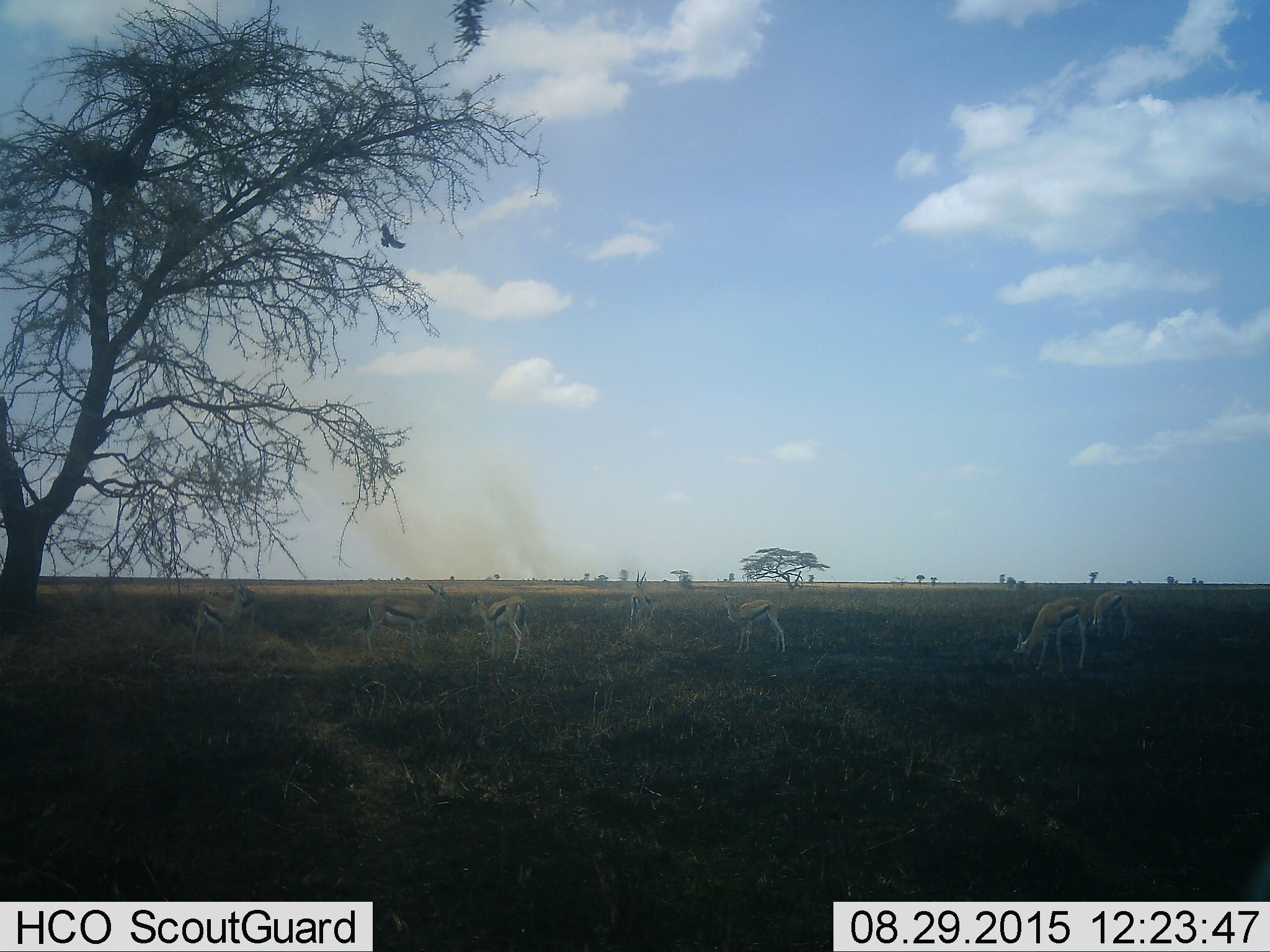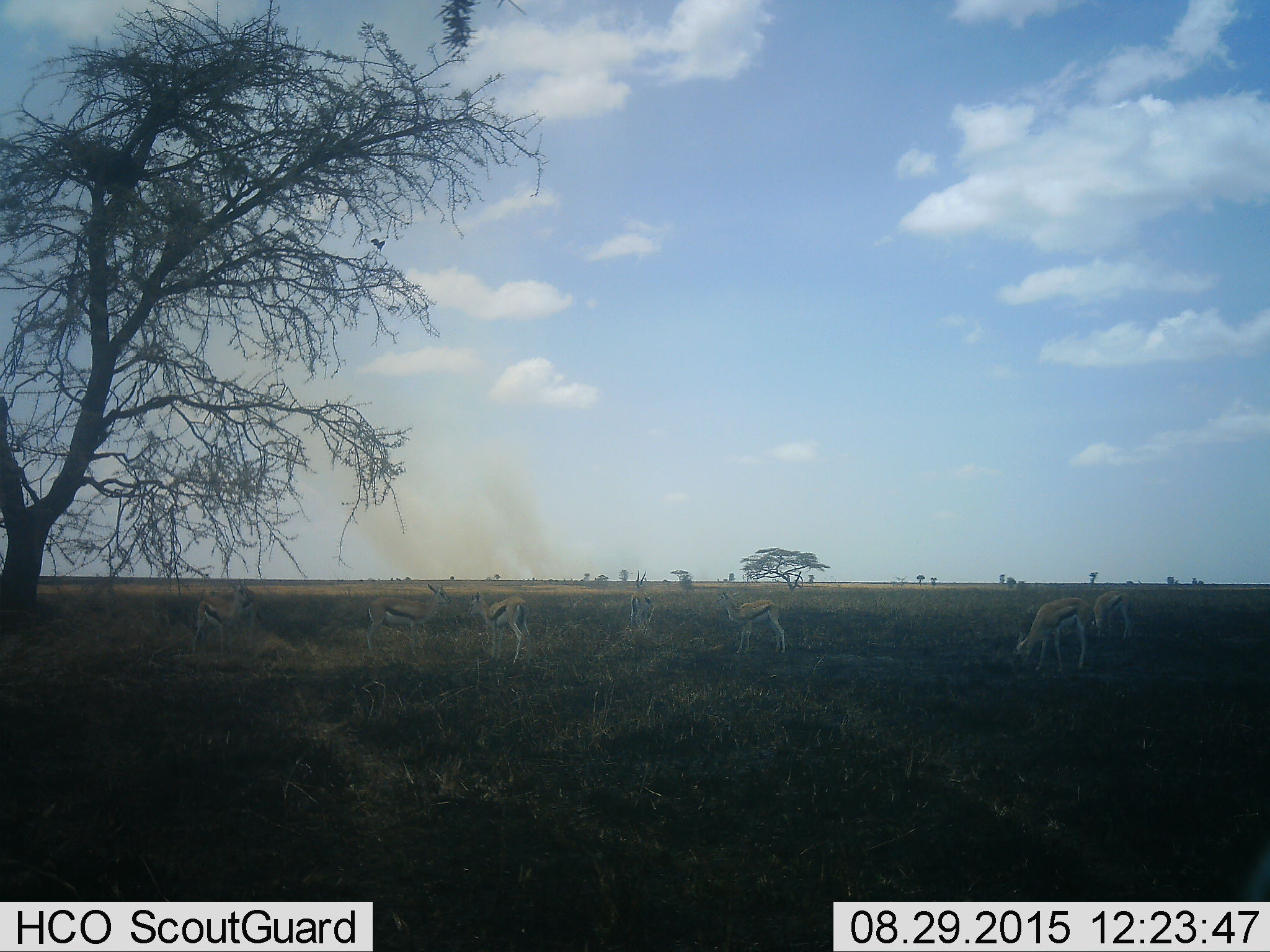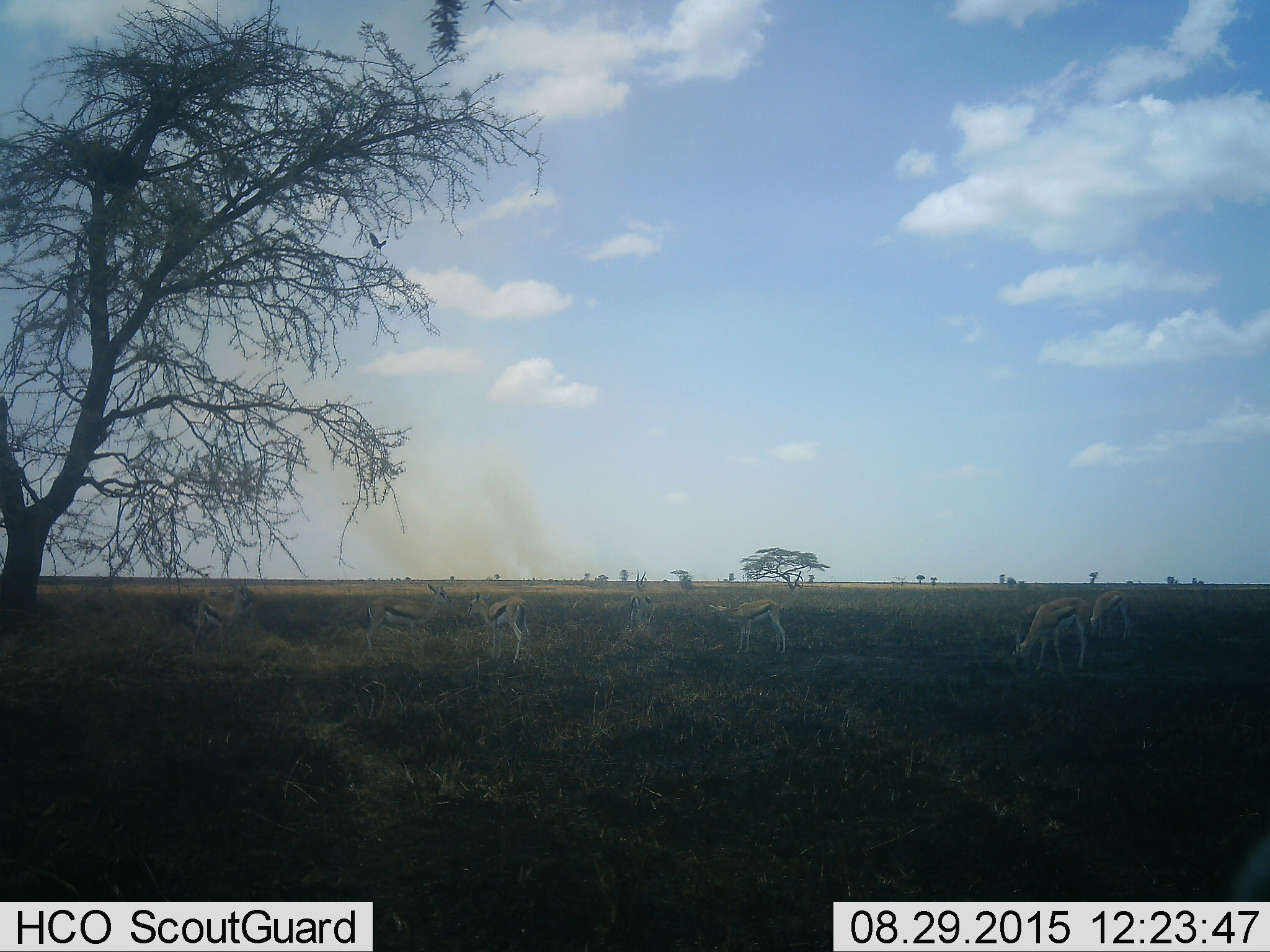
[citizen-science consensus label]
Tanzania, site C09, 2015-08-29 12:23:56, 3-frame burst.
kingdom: Animalia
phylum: Chordata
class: Mammalia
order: Artiodactyla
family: Bovidae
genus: Eudorcas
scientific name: Eudorcas thomsonii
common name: thomson's gazelle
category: gazellethomsons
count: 7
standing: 100%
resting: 9%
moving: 9%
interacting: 9%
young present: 18%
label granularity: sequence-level